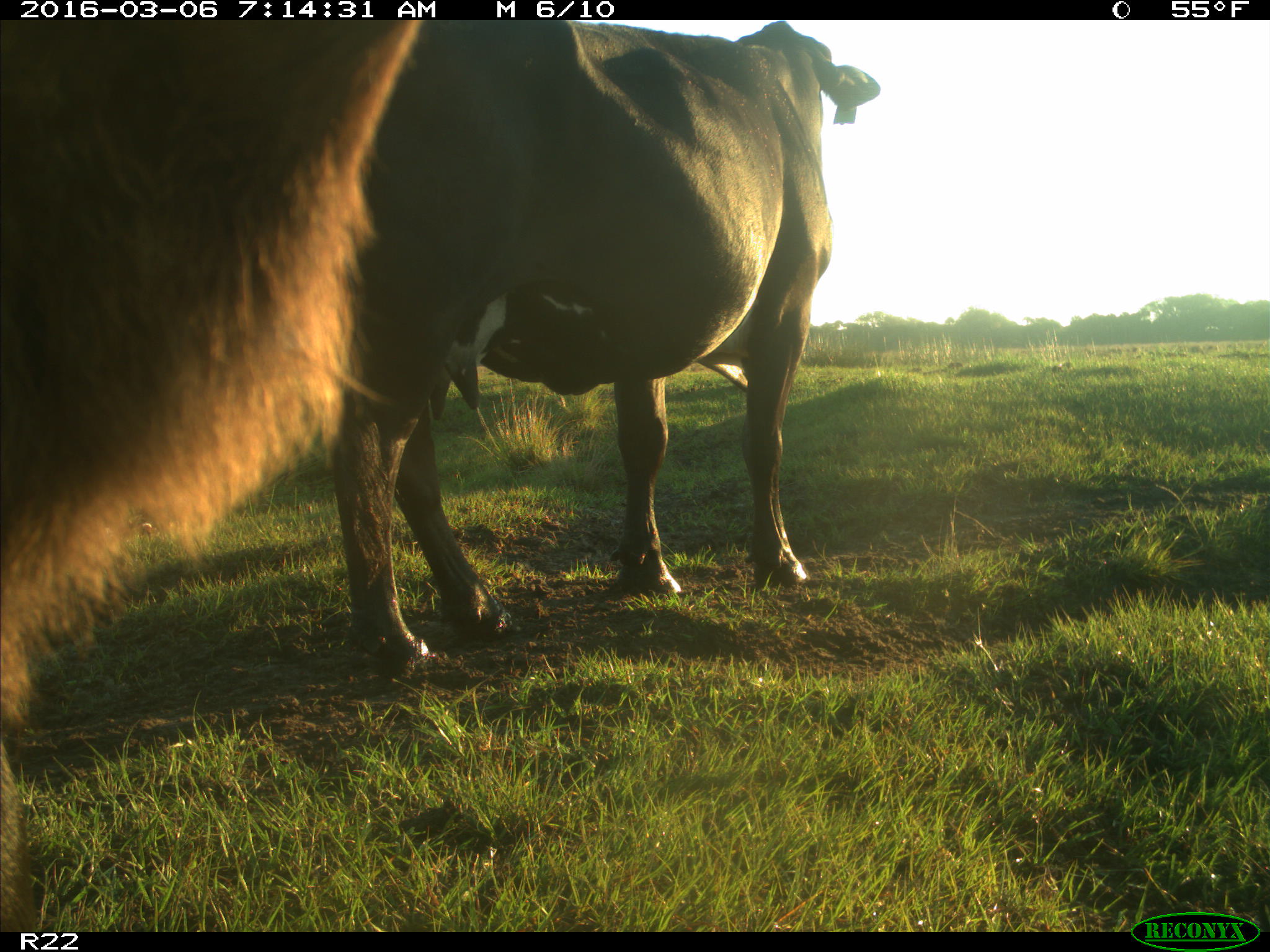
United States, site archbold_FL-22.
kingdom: Animalia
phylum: Chordata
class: Mammalia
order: Artiodactyla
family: Bovidae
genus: Bos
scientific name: Bos taurus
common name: domestic cow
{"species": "Bos taurus (domestic cow)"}